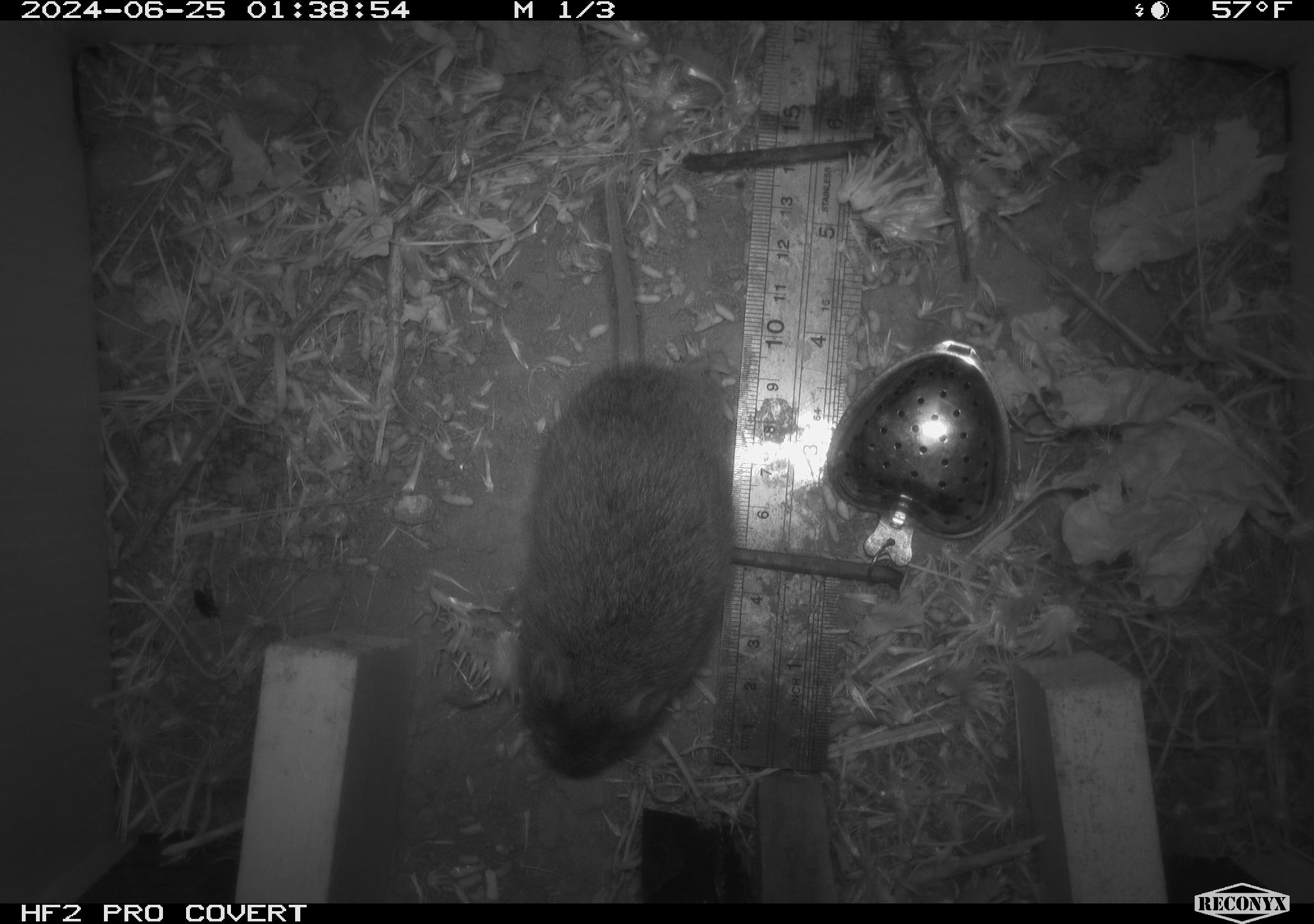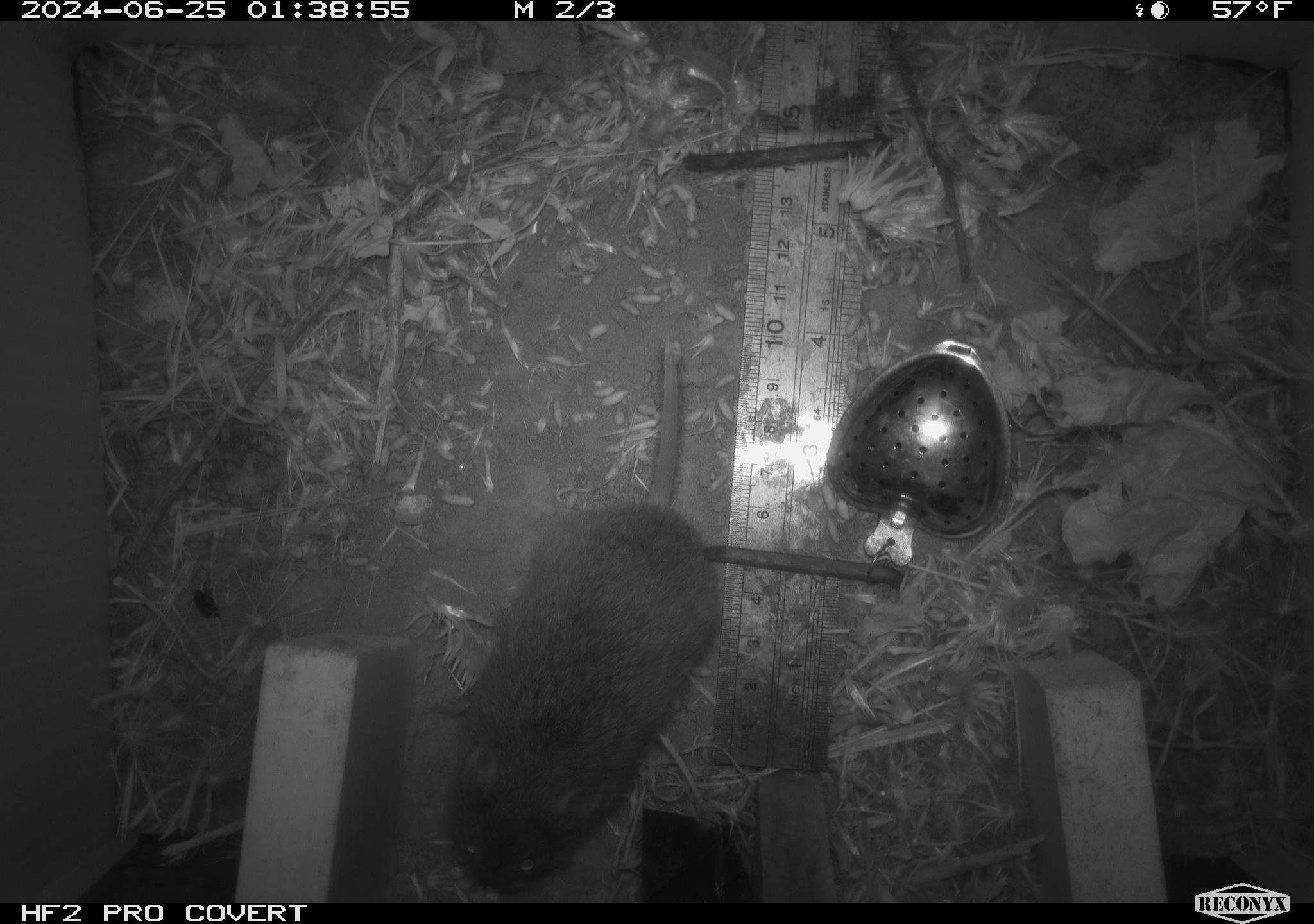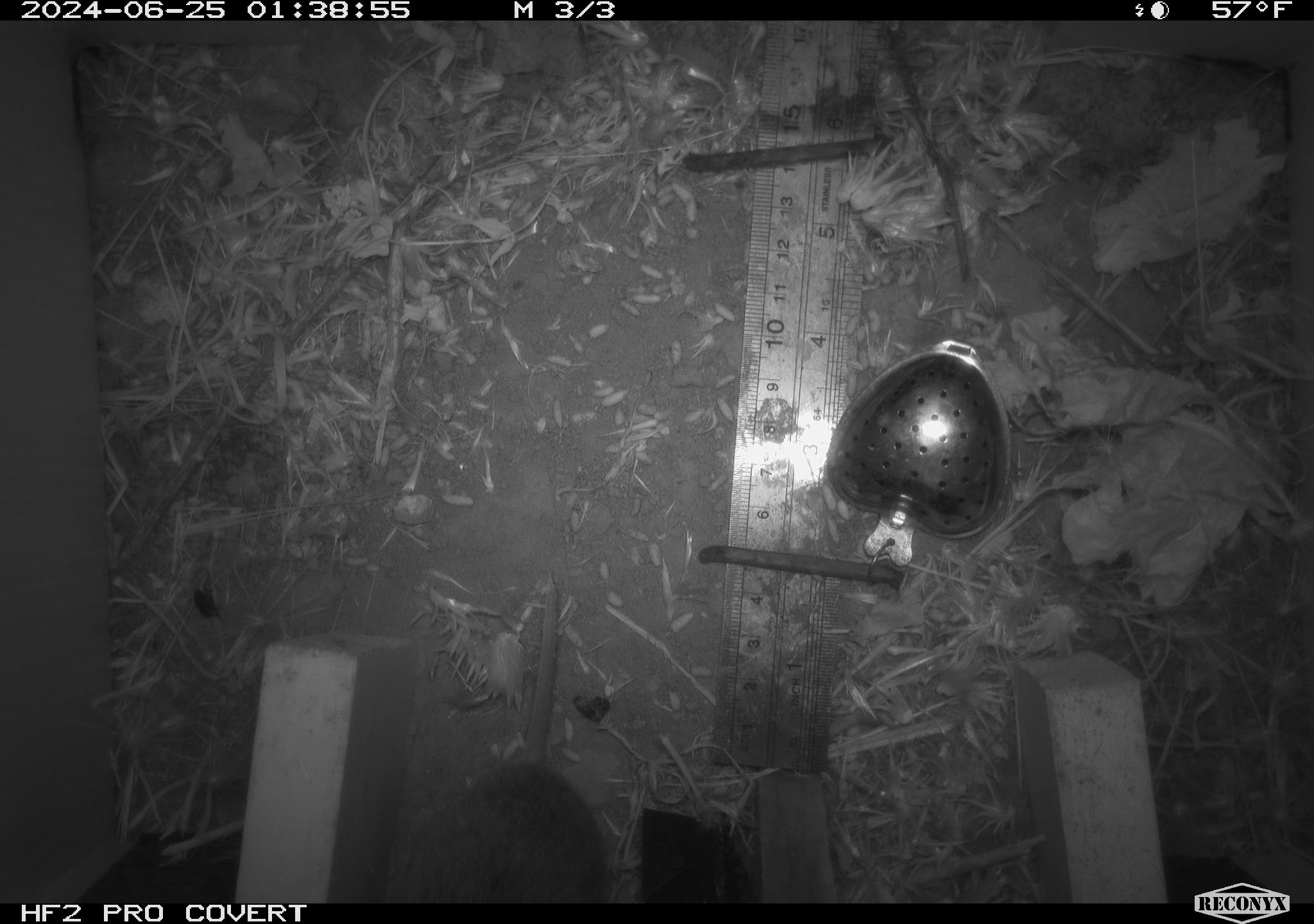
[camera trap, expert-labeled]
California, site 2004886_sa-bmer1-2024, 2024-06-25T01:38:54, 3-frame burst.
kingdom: Animalia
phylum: Chordata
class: Mammalia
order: Rodentia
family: Cricetidae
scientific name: Cricetidae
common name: hamsters, voles, lemmings, and allies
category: cricetidae family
Cricetidae family (hamsters, voles, lemmings, and allies) (Cricetidae).